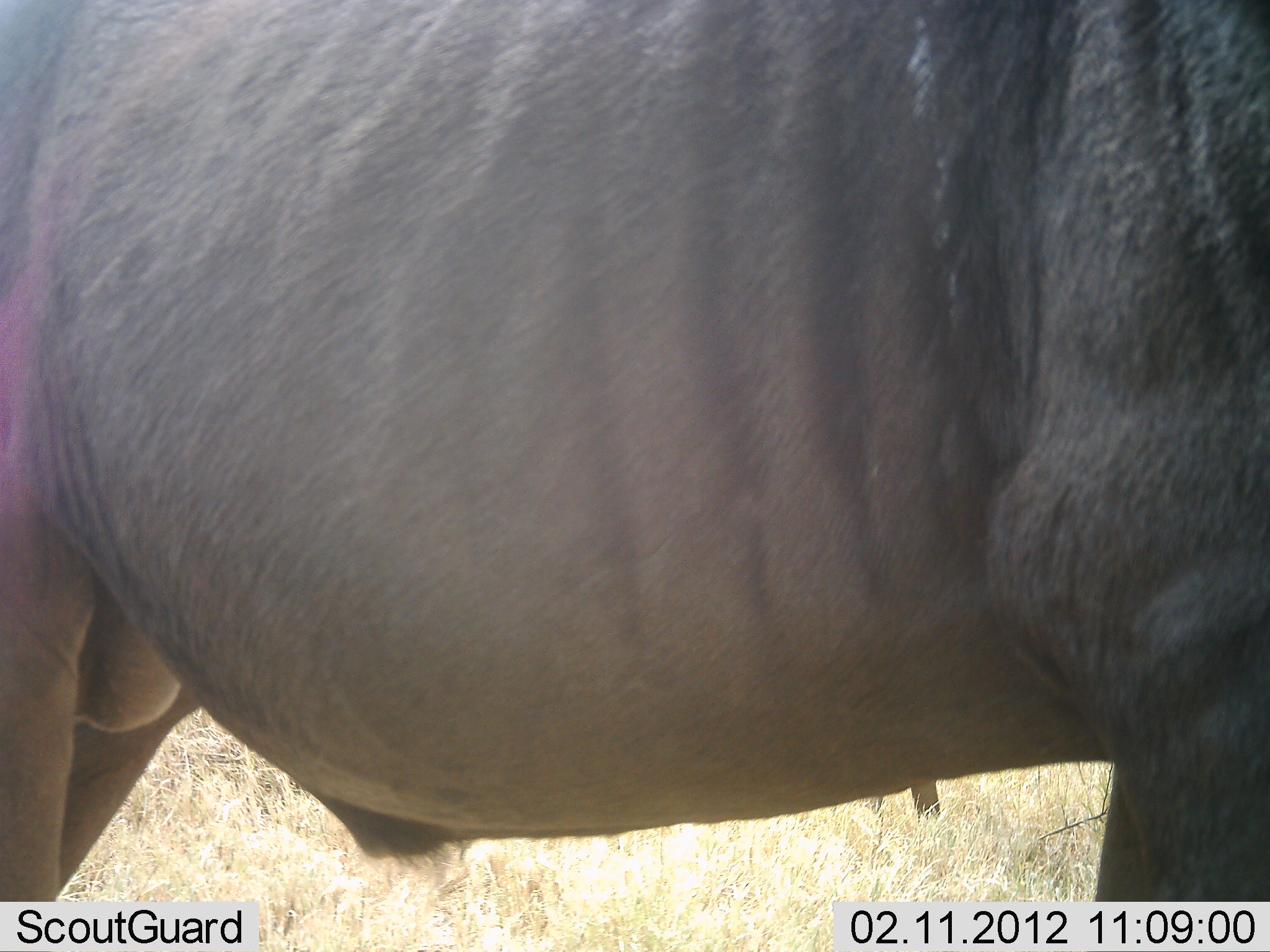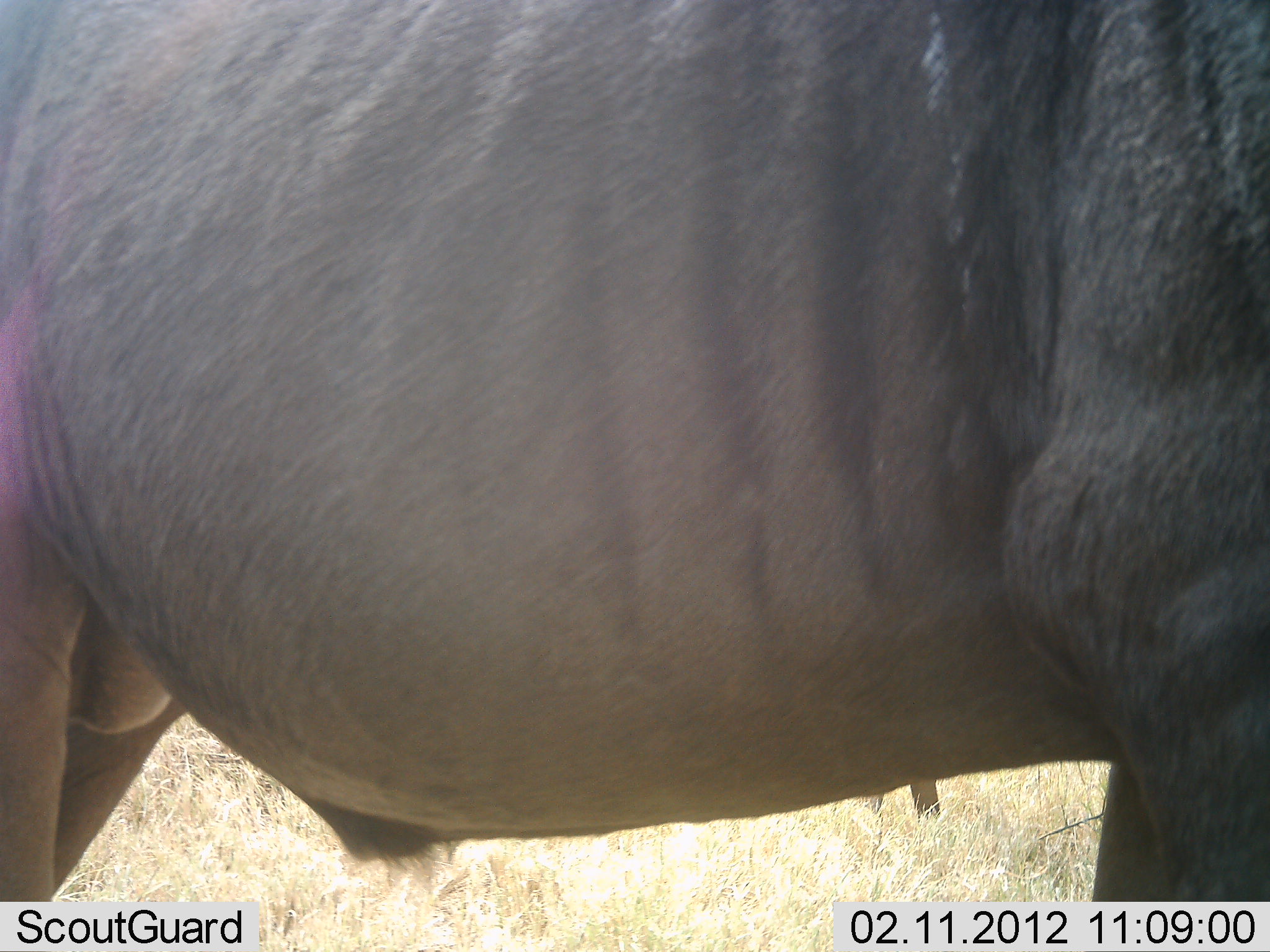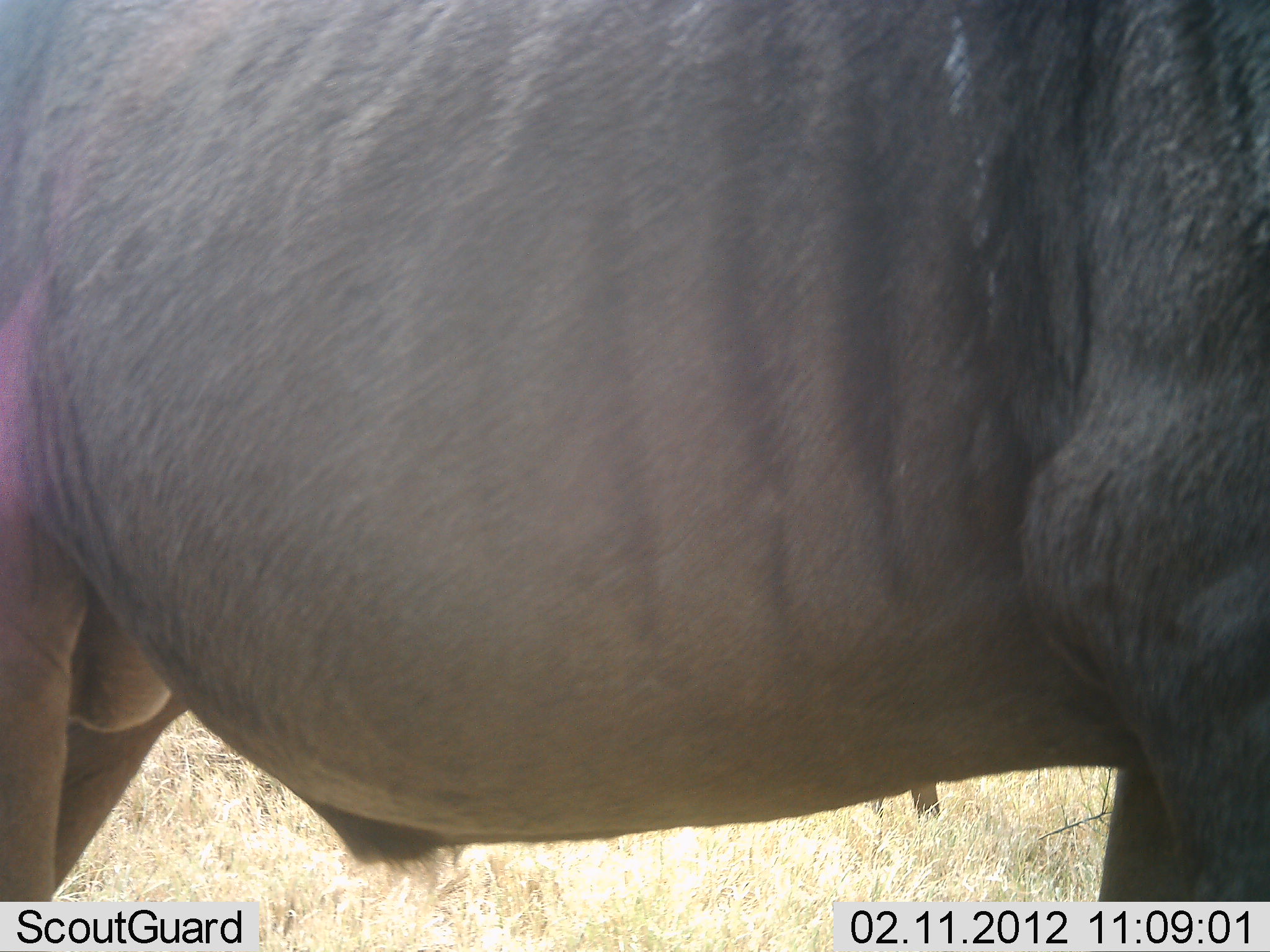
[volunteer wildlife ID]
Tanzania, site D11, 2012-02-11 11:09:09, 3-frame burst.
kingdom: Animalia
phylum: Chordata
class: Mammalia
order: Artiodactyla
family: Bovidae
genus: Connochaetes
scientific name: Connochaetes taurinus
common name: blue wildebeest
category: wildebeest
Wildebeest (blue wildebeest) (Connochaetes taurinus), count 2. Behavior (volunteer vote fractions): standing 100%, resting 0%, moving 0%, interacting 0%. Young present (vote fraction): 0%. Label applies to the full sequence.